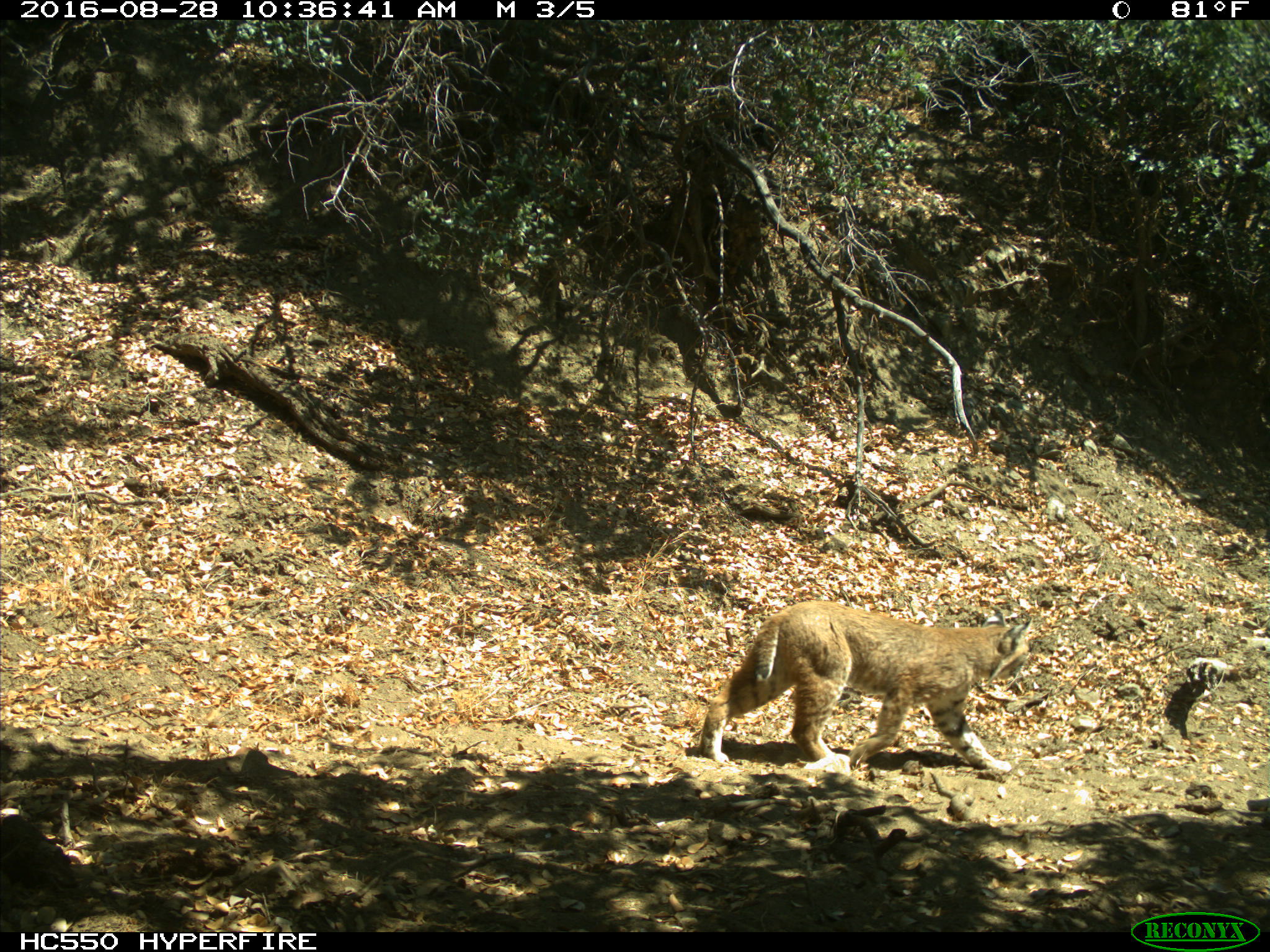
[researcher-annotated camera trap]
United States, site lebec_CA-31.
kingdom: Animalia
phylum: Chordata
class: Mammalia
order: Carnivora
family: Felidae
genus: Lynx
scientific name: Lynx rufus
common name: bobcat